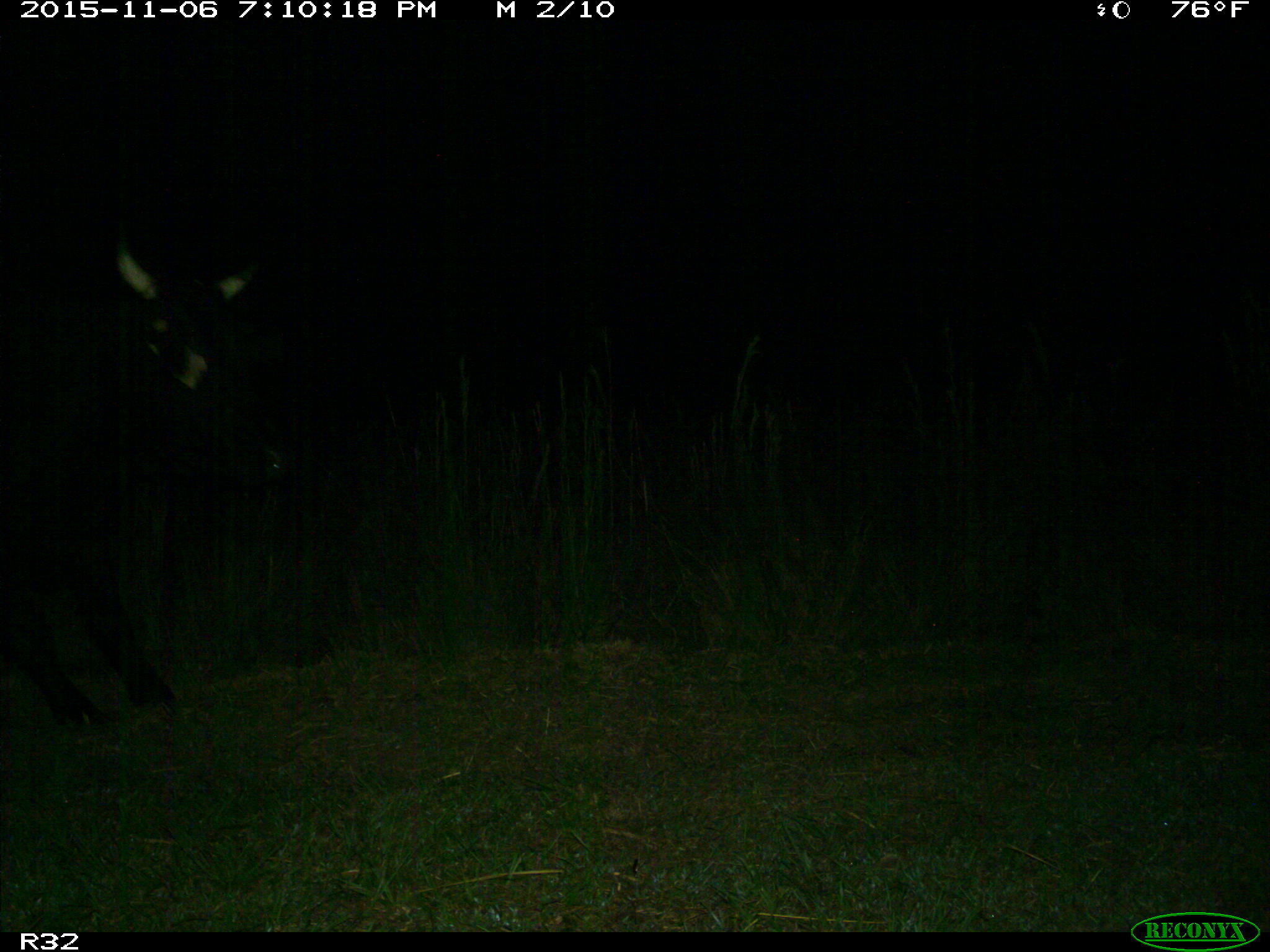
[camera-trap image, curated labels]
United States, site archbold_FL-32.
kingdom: Animalia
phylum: Chordata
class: Mammalia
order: Artiodactyla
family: Bovidae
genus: Bos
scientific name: Bos taurus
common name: domestic cow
Bos taurus (domestic cow).